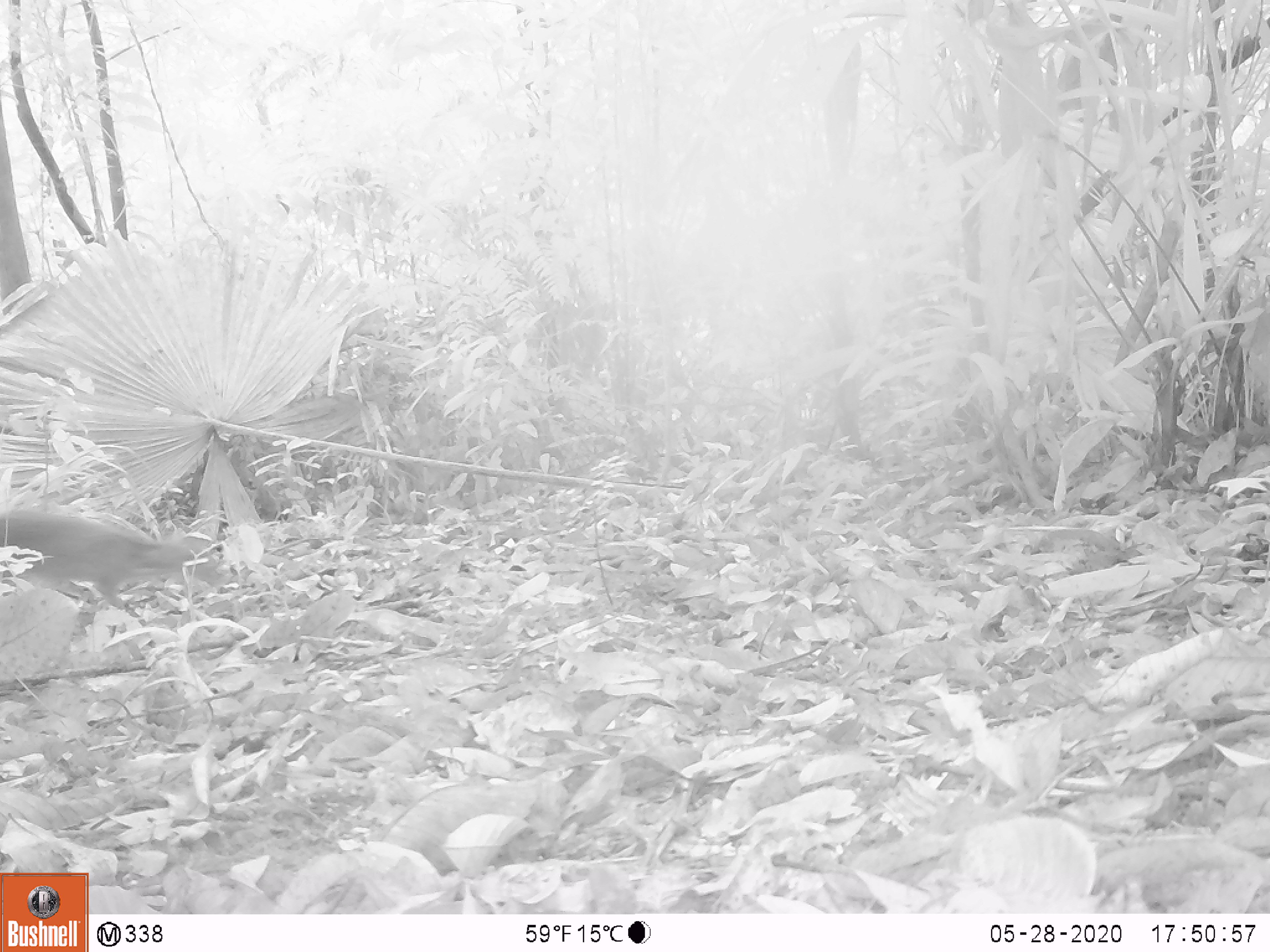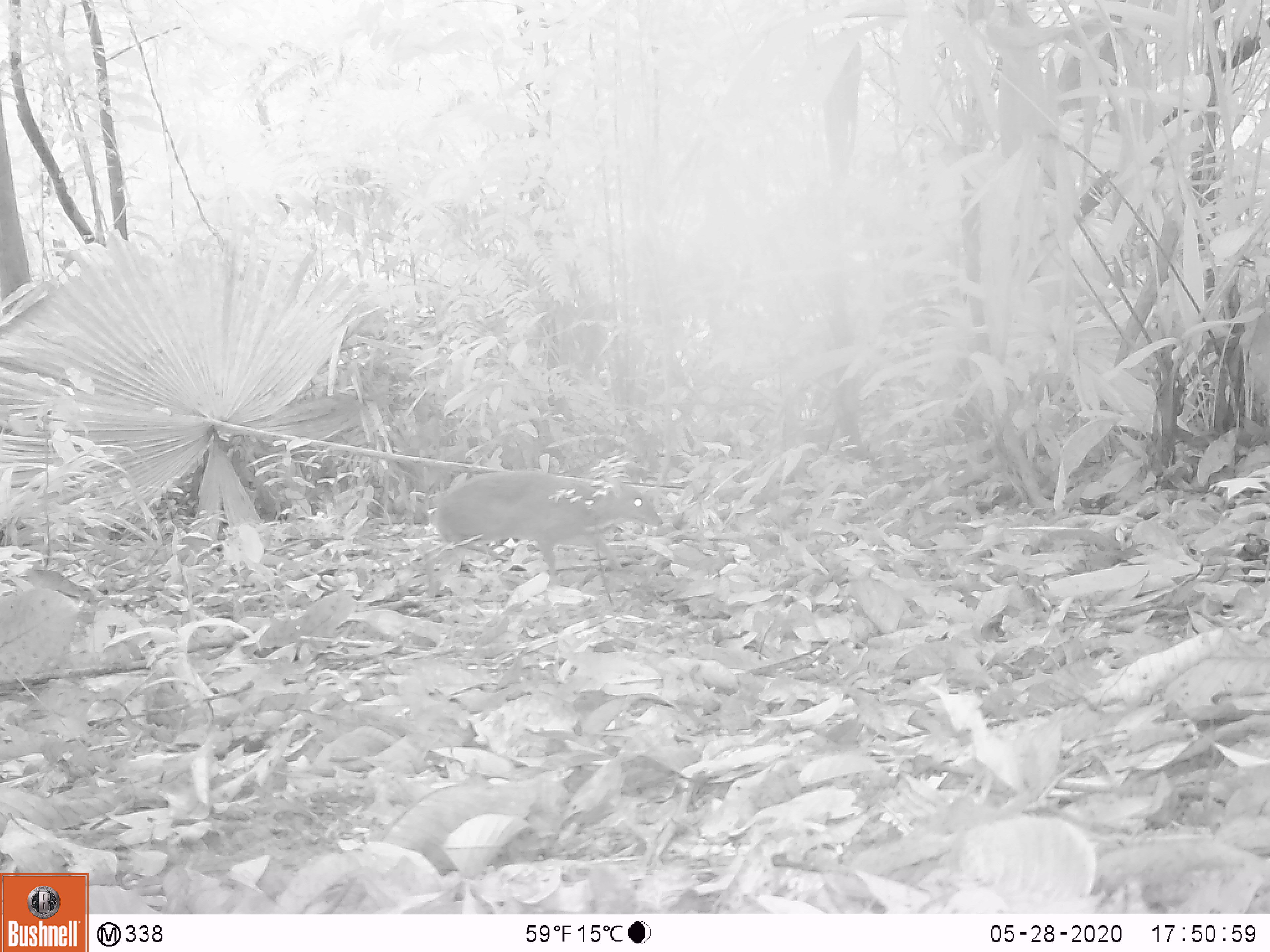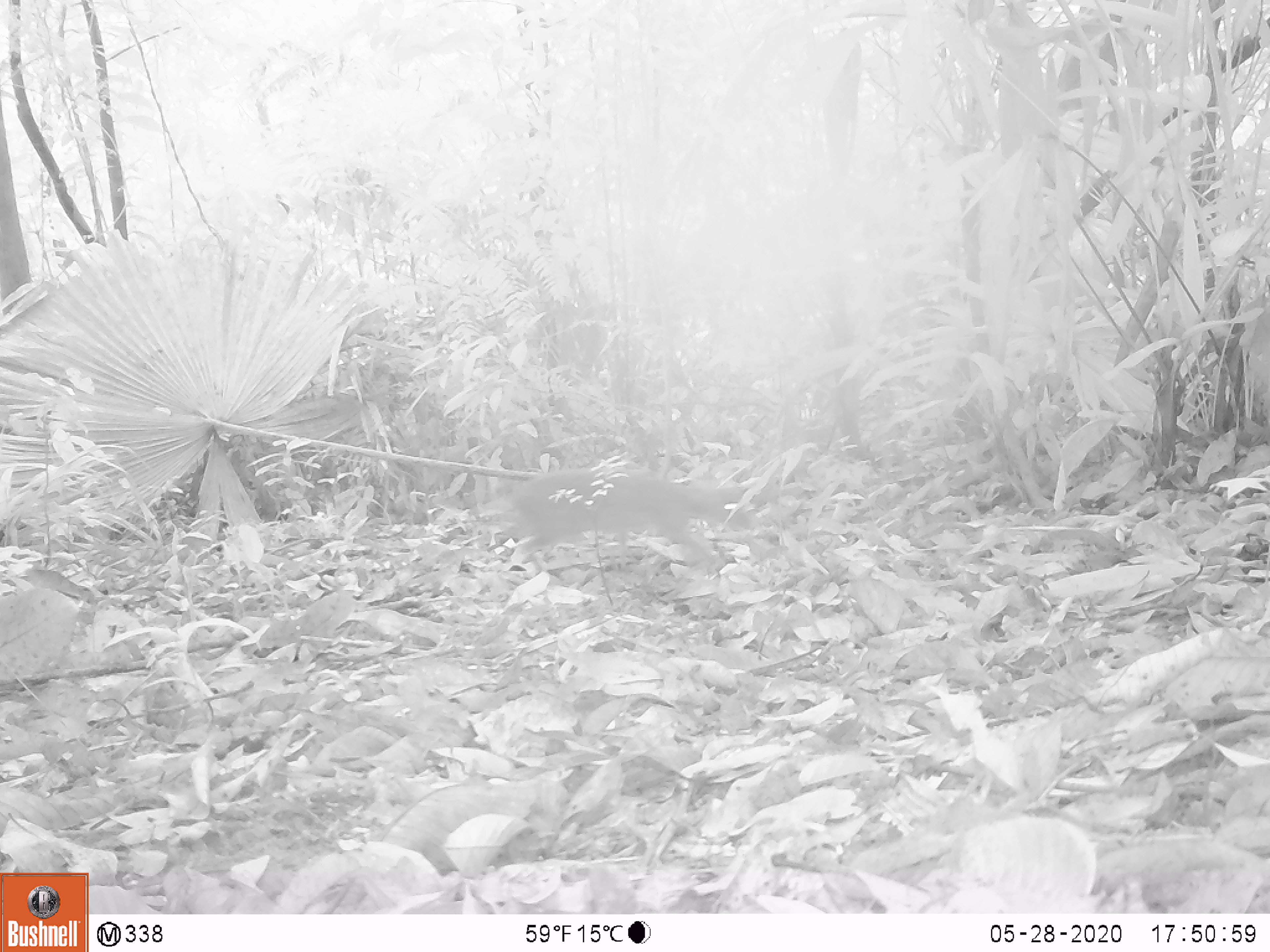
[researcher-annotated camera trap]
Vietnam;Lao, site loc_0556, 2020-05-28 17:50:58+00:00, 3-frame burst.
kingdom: Animalia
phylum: Chordata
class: Mammalia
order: Artiodactyla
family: Tragulidae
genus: Moschiola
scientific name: Moschiola meminna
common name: chevrotain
Chevrotain (Moschiola meminna). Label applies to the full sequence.